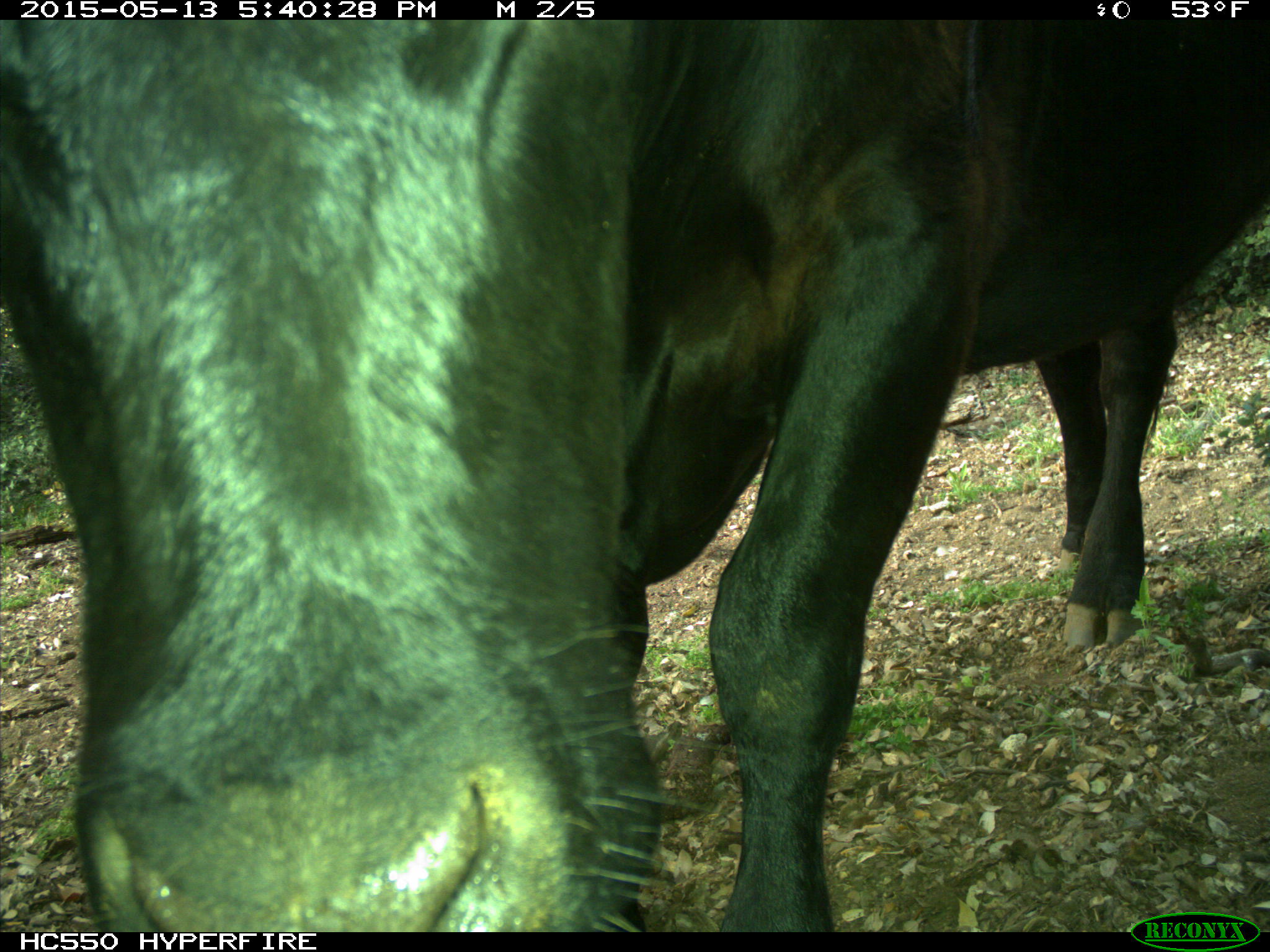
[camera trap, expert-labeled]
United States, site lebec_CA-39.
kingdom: Animalia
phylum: Chordata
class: Mammalia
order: Artiodactyla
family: Bovidae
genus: Bos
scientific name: Bos taurus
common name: domestic cow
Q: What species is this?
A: Bos taurus (domestic cow).